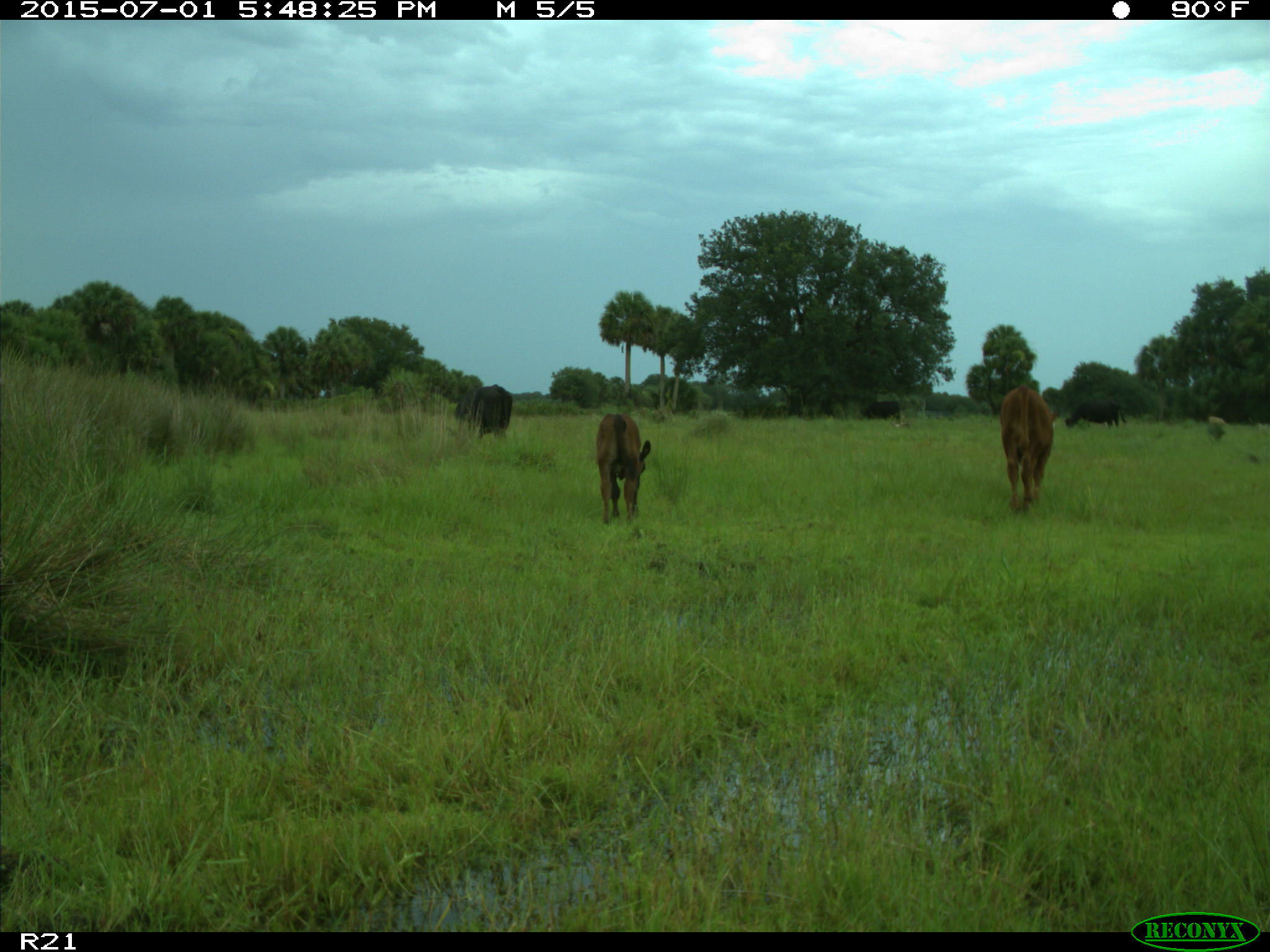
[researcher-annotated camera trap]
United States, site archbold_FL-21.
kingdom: Animalia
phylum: Chordata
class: Mammalia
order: Artiodactyla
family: Bovidae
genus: Bos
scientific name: Bos taurus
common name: domestic cow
Bos taurus (domestic cow).